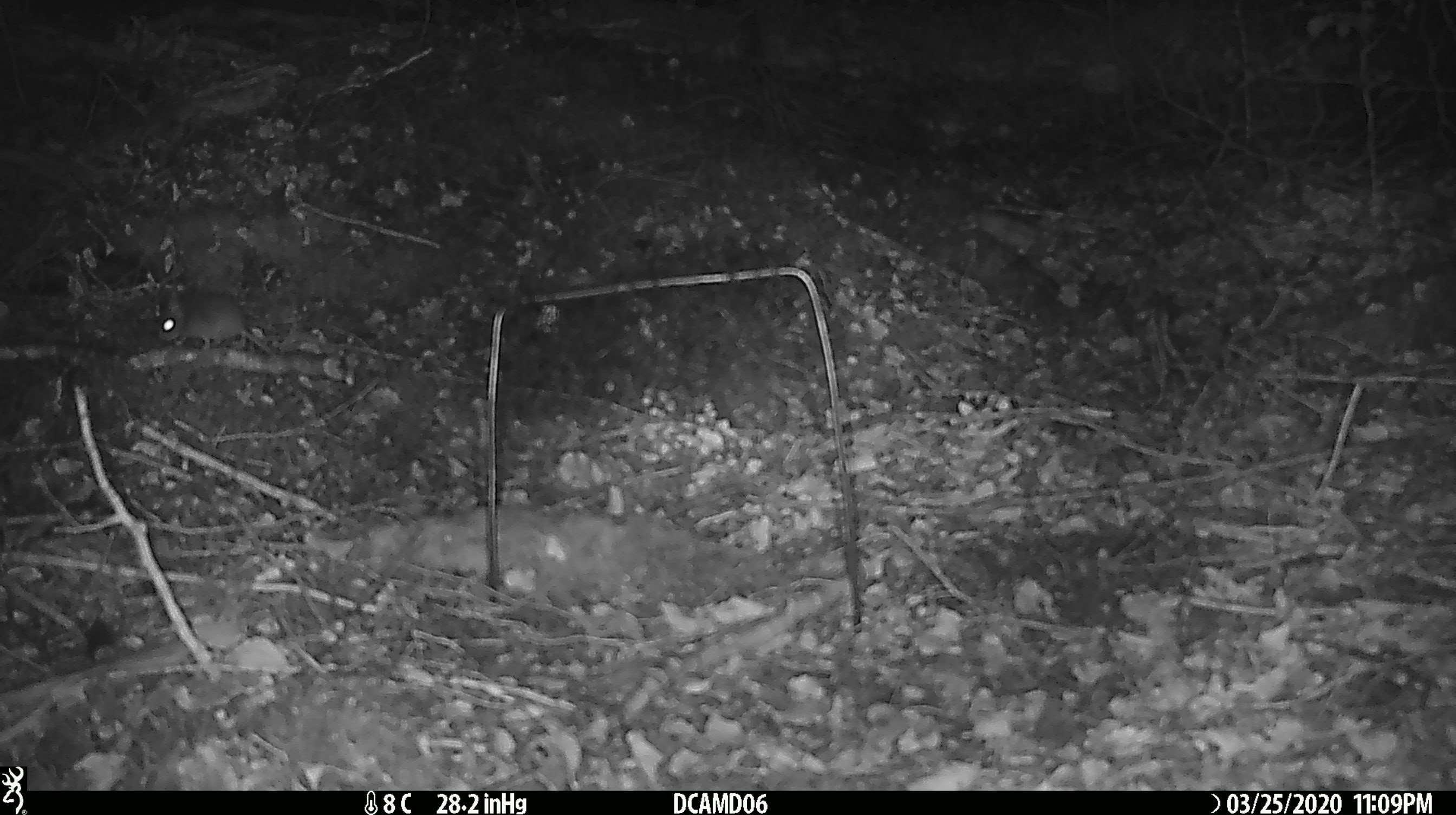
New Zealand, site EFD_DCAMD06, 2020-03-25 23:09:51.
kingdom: Animalia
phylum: Chordata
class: Mammalia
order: Rodentia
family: Muridae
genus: Mus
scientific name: Mus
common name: mouse